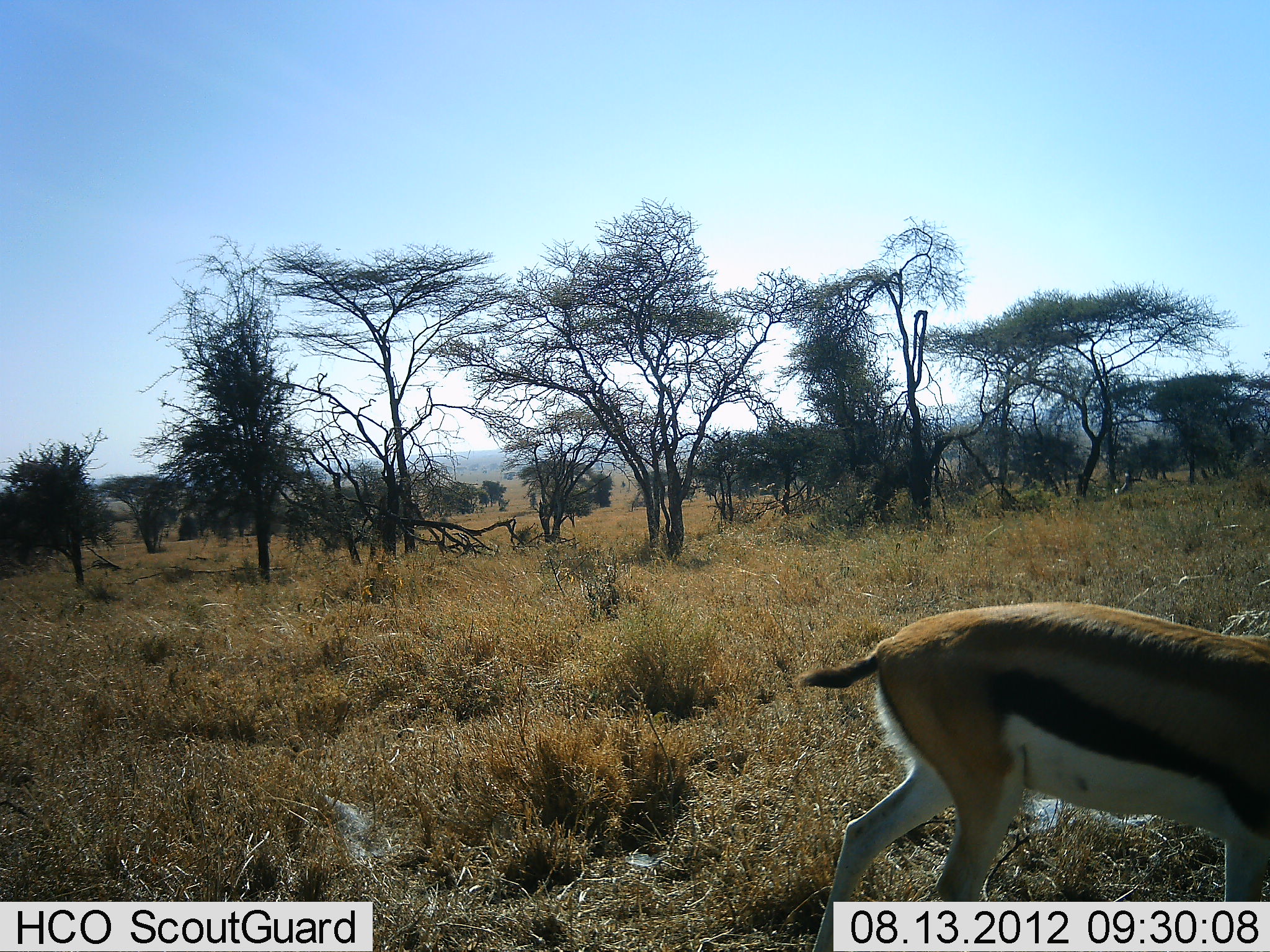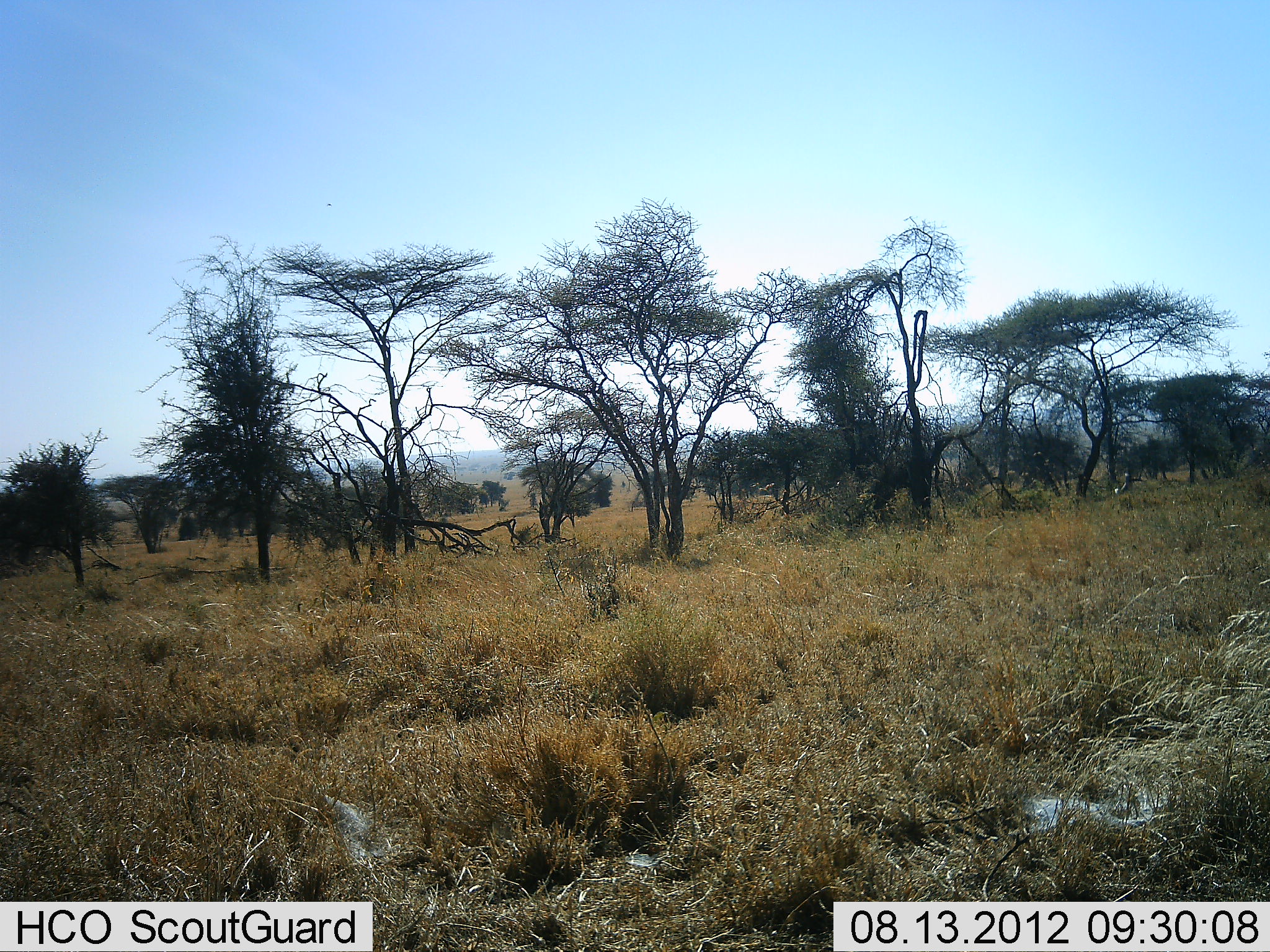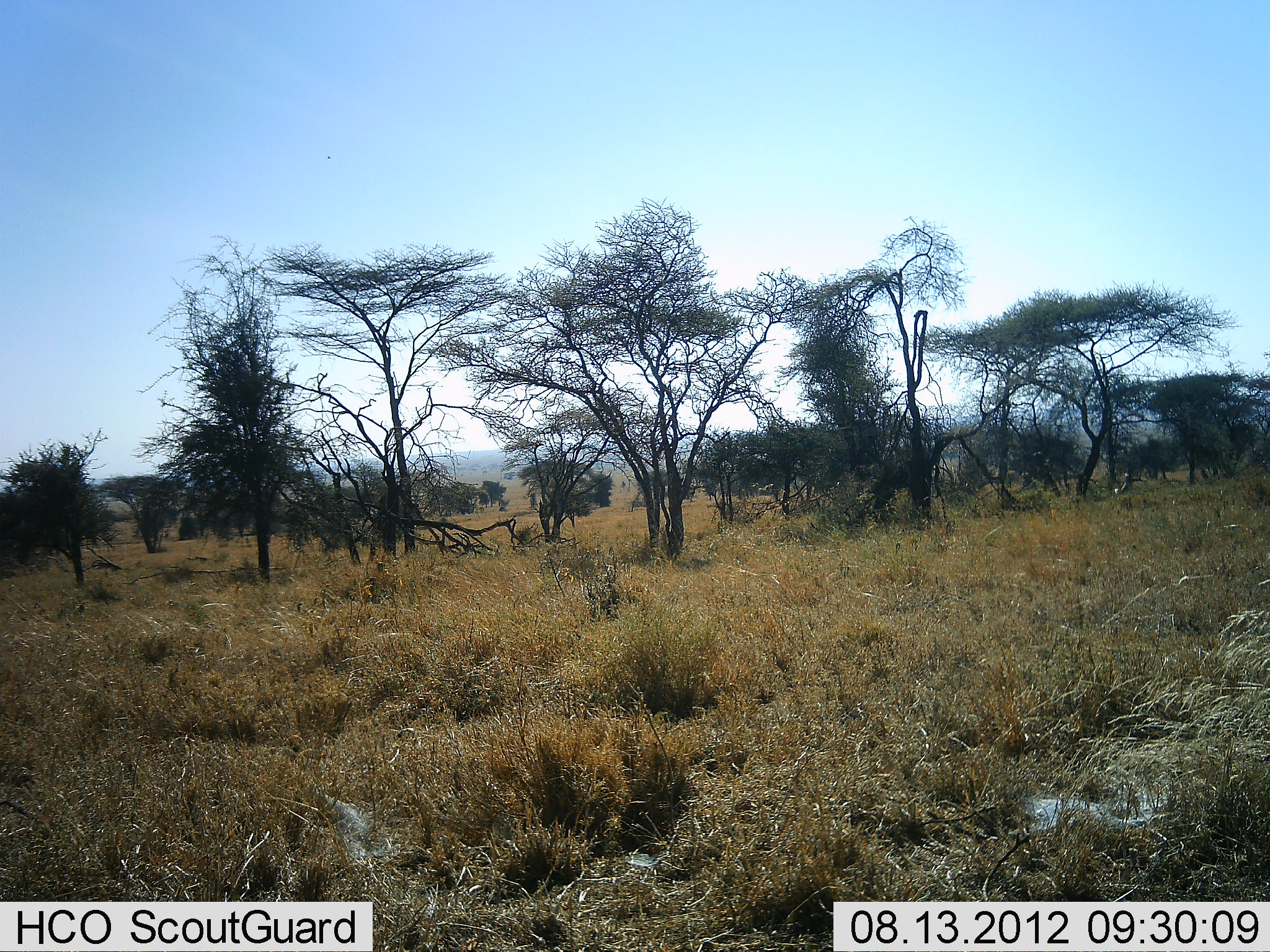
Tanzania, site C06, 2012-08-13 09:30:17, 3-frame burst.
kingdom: Animalia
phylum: Chordata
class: Mammalia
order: Artiodactyla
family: Bovidae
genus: Eudorcas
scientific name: Eudorcas thomsonii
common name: thomson's gazelle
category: gazellethomsons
Gazellethomsons (thomson's gazelle) (Eudorcas thomsonii), count 1. Behavior (volunteer vote fractions): standing 0%, resting 0%, moving 100%, interacting 0%. Young present (vote fraction): 0%. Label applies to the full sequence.